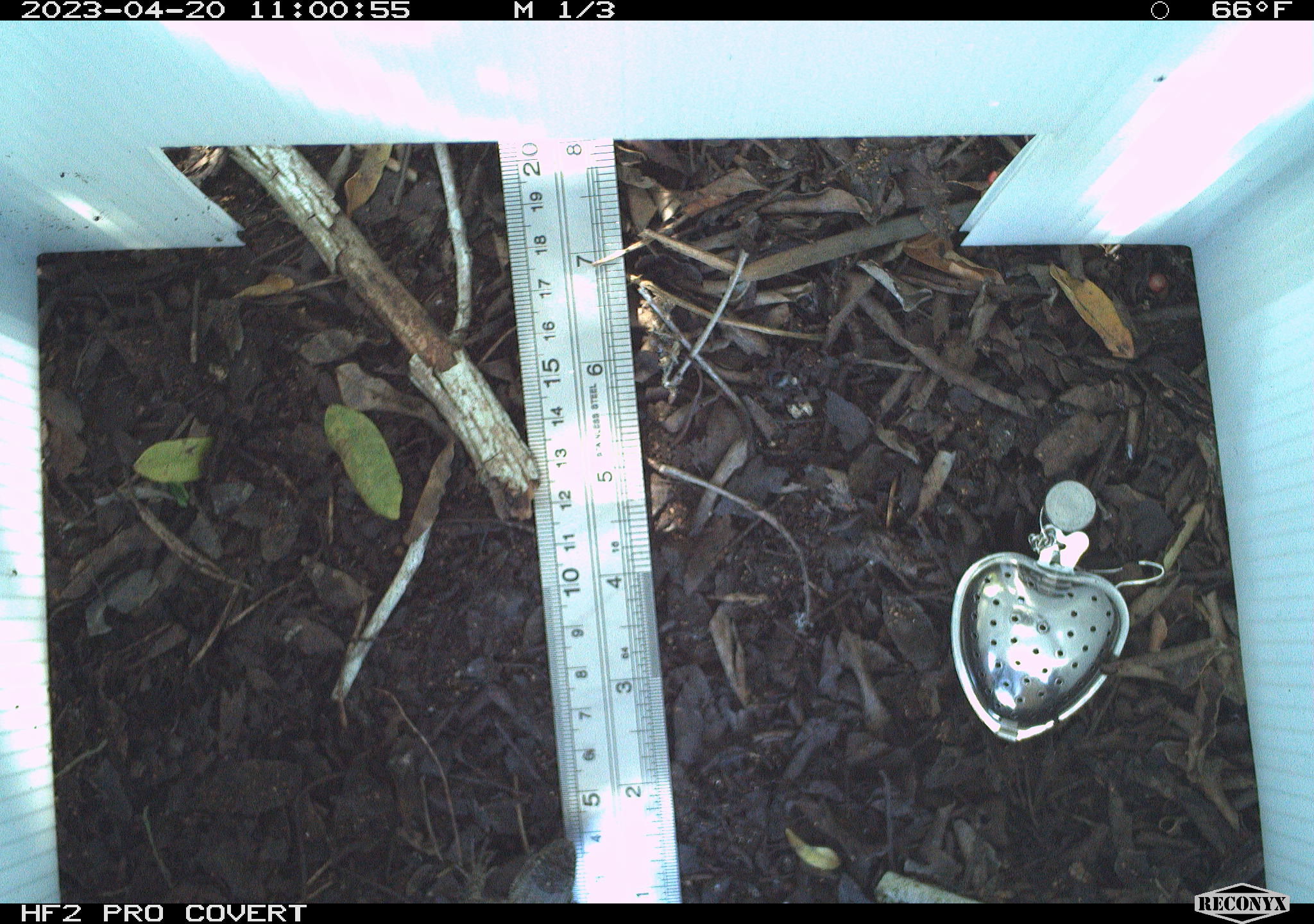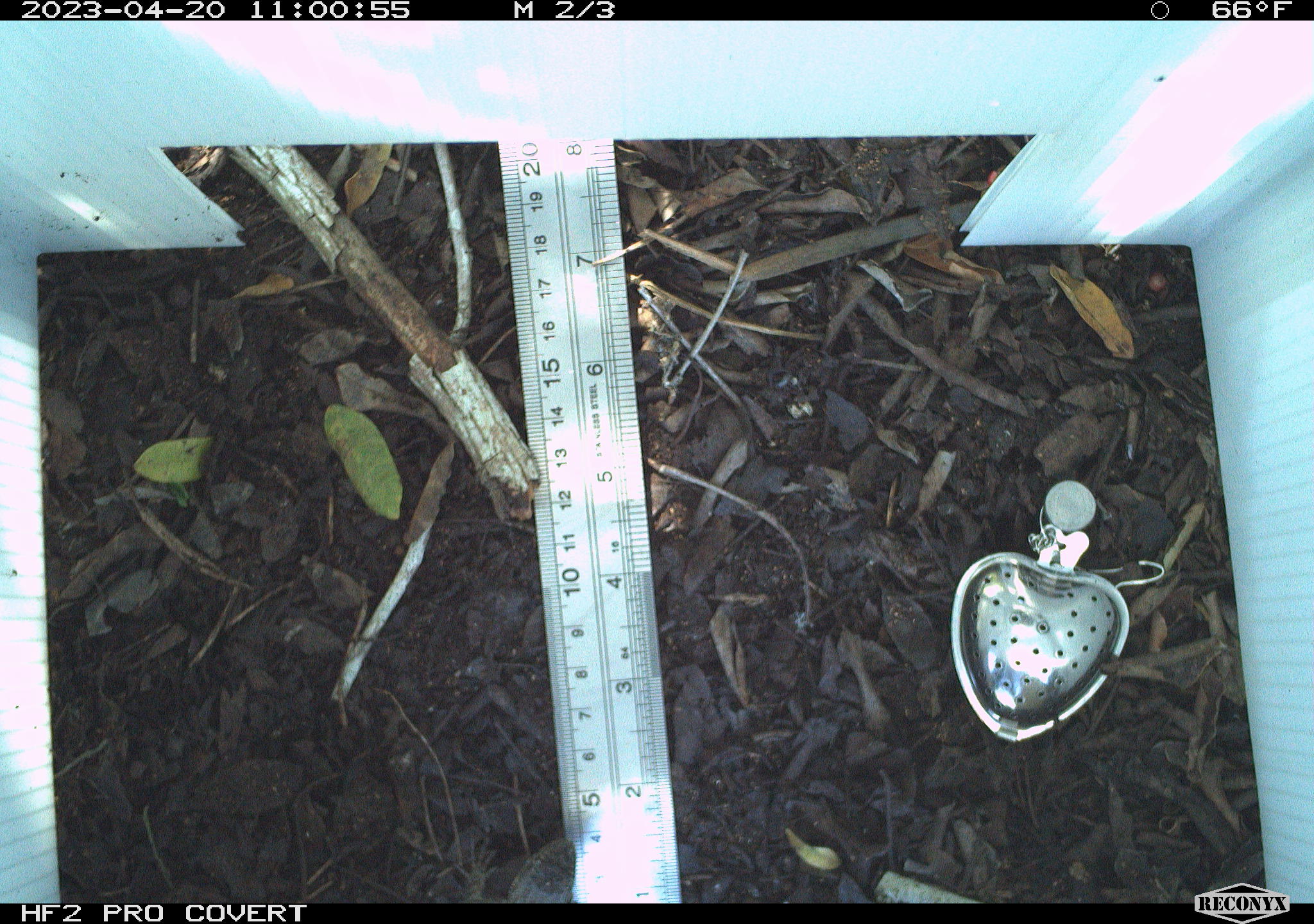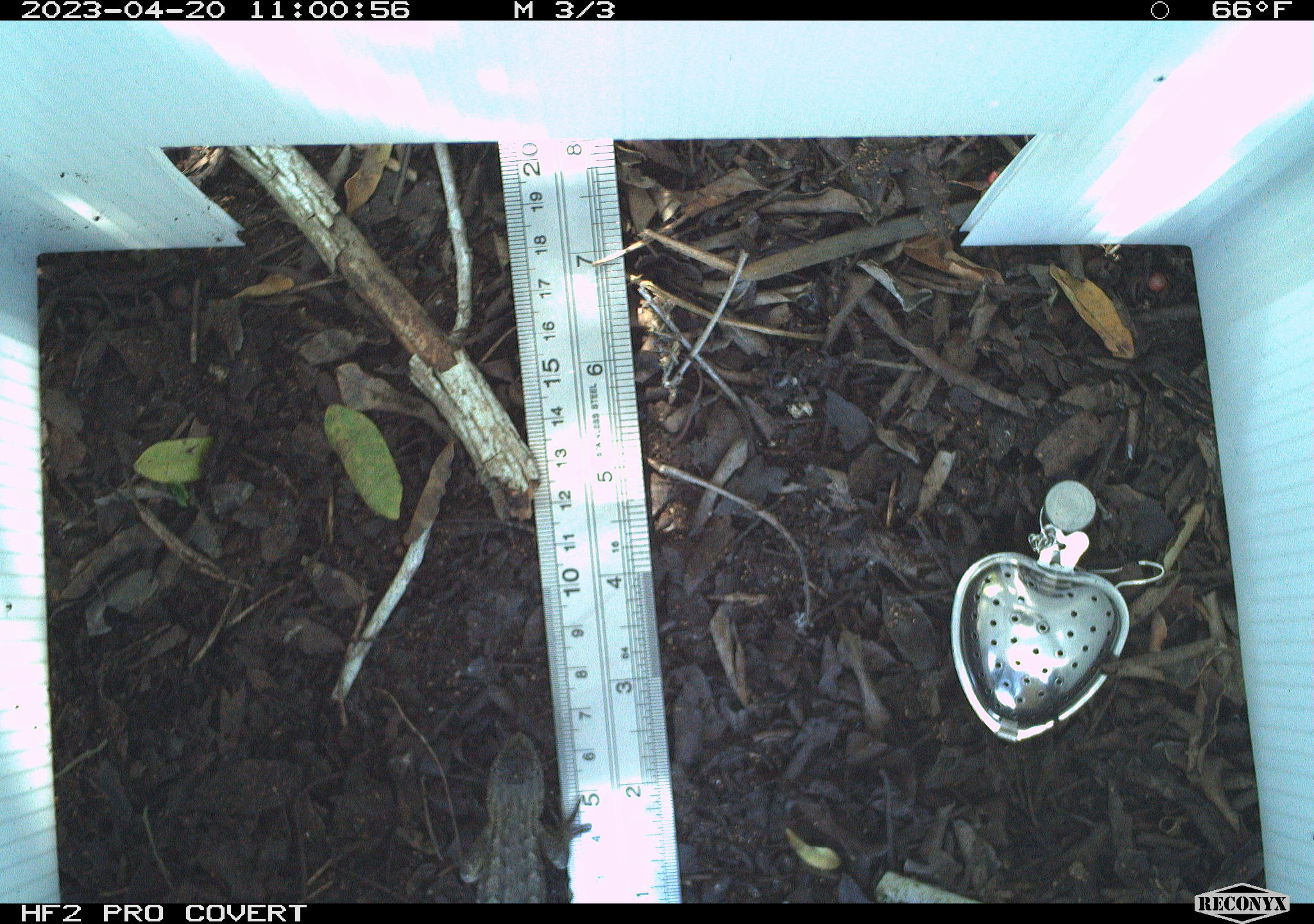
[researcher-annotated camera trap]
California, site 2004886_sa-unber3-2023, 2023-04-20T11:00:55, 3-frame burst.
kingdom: Animalia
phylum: Chordata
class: Reptilia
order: Squamata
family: Phrynosomatidae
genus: Sceloporus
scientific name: Sceloporus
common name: spiny lizards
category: sceloporus species